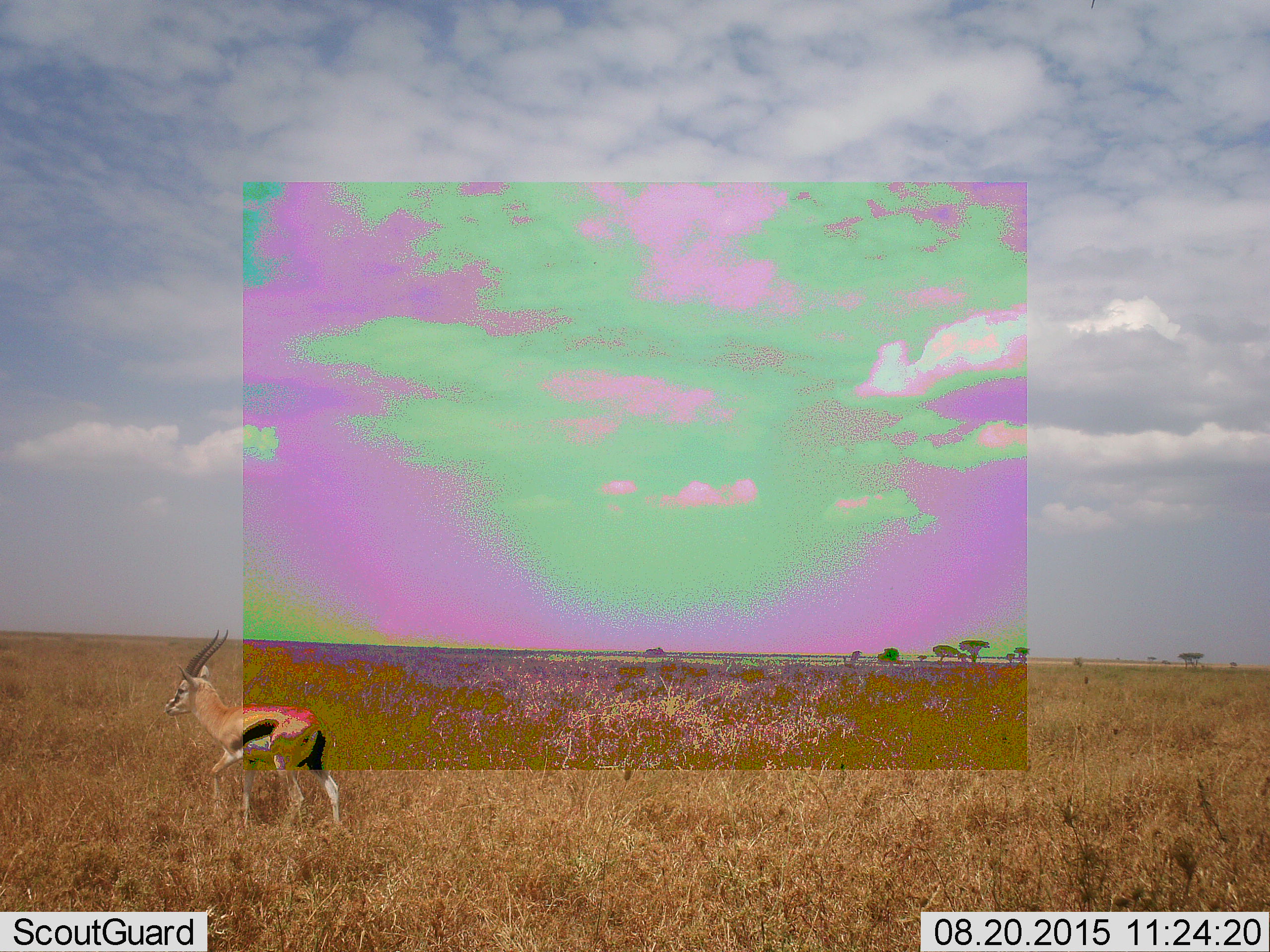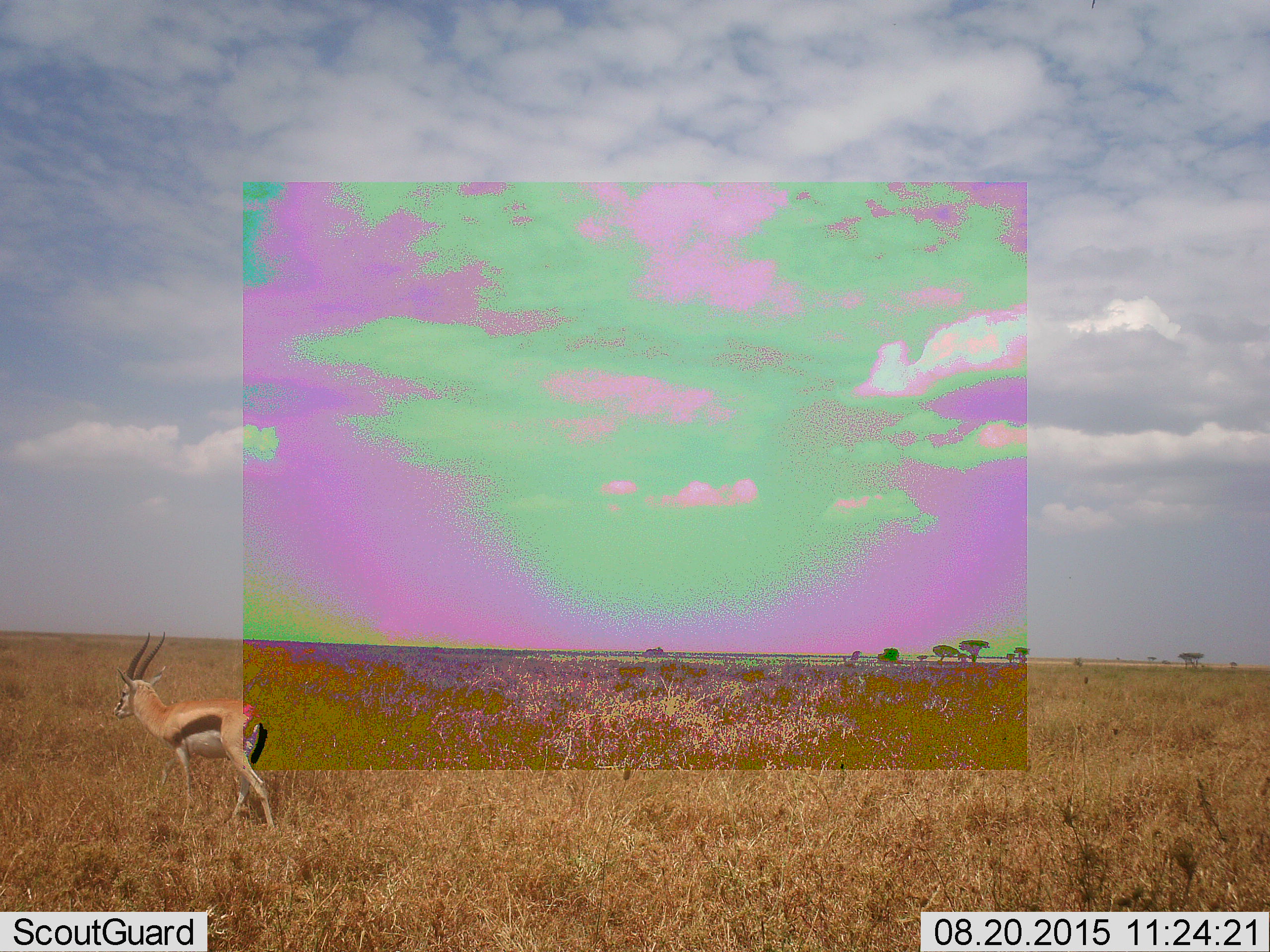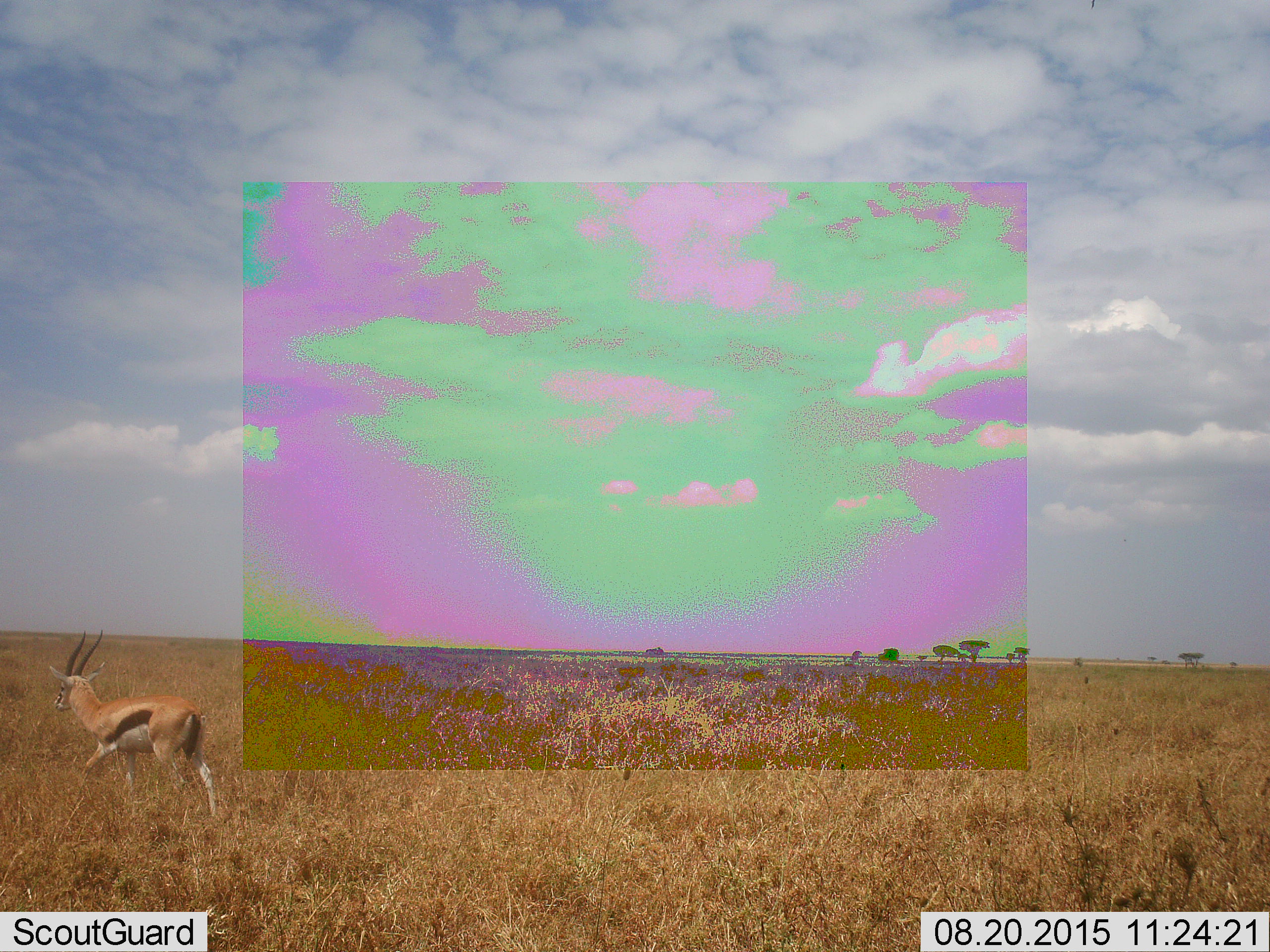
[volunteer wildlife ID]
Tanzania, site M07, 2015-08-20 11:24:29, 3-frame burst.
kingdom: Animalia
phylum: Chordata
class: Mammalia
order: Artiodactyla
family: Bovidae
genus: Eudorcas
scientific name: Eudorcas thomsonii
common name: thomson's gazelle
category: gazellethomsons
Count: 1.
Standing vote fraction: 20%.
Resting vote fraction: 0%.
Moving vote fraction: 80%.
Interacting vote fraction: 0%.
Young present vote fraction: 0%.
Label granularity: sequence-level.